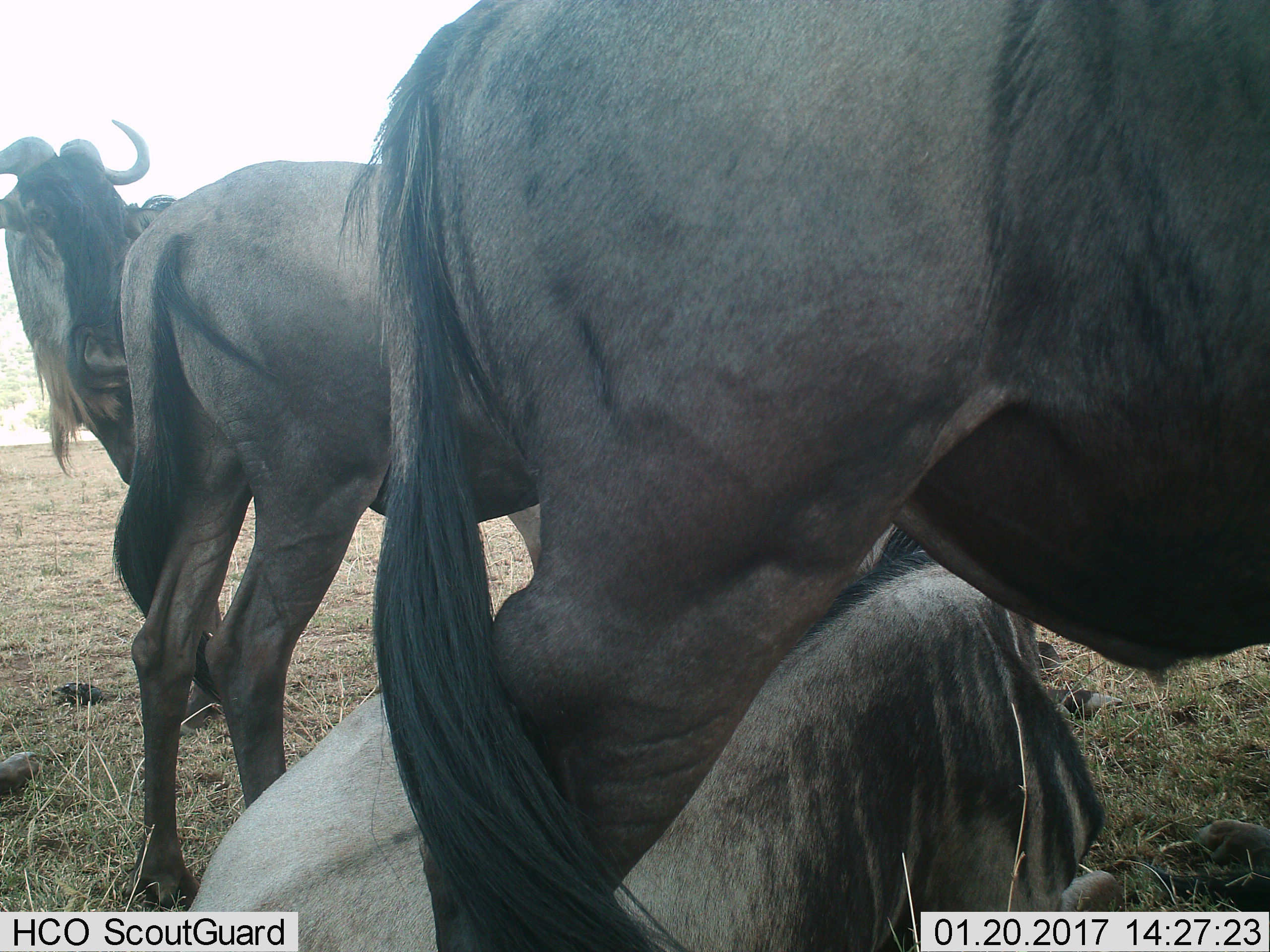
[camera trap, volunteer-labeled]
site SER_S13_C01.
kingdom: Animalia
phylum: Chordata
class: Mammalia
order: Artiodactyla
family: Bovidae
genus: Connochaetes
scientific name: Connochaetes taurinus taurinus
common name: blue wildebeest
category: wildebeestblue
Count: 4.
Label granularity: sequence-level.